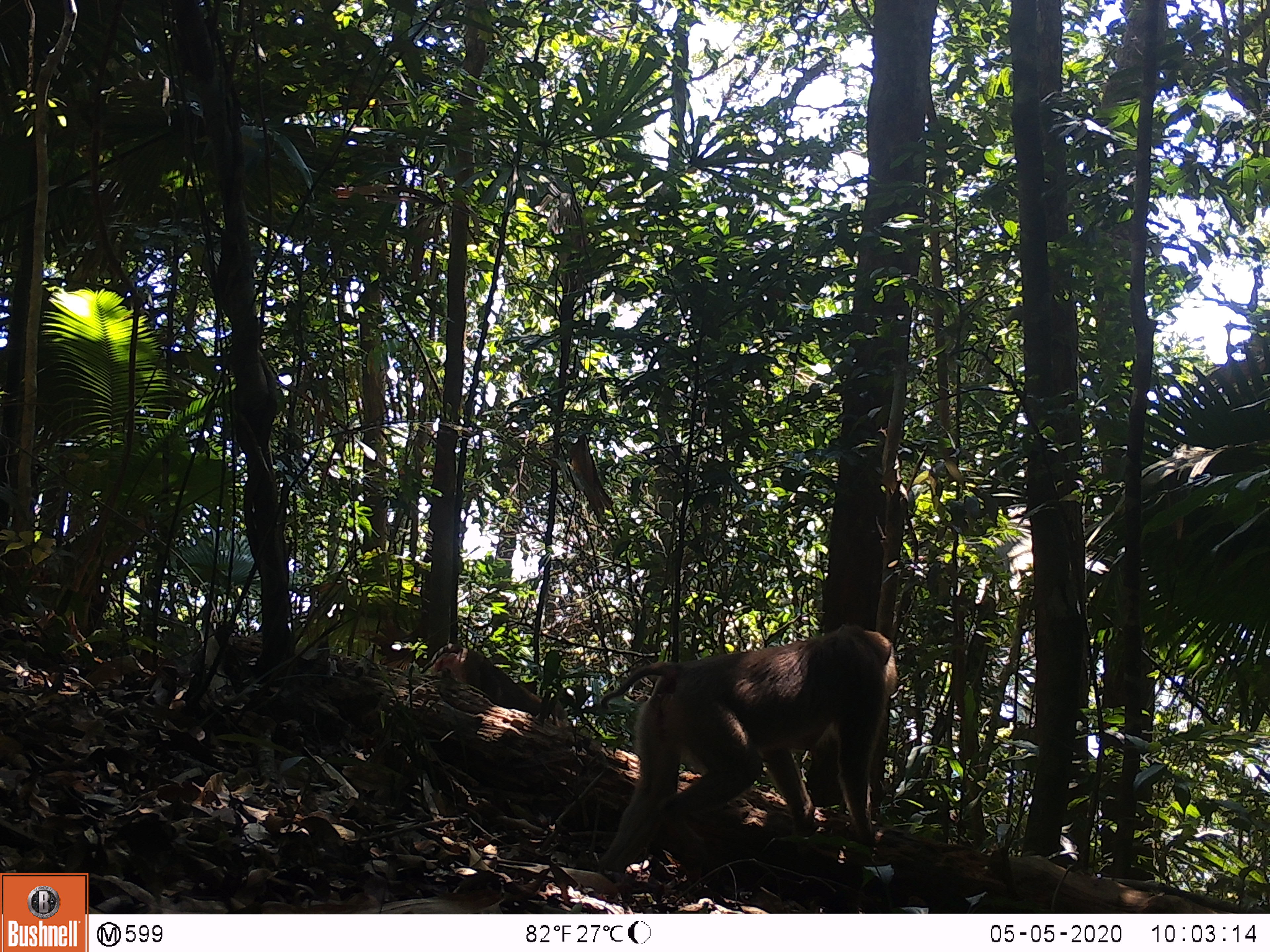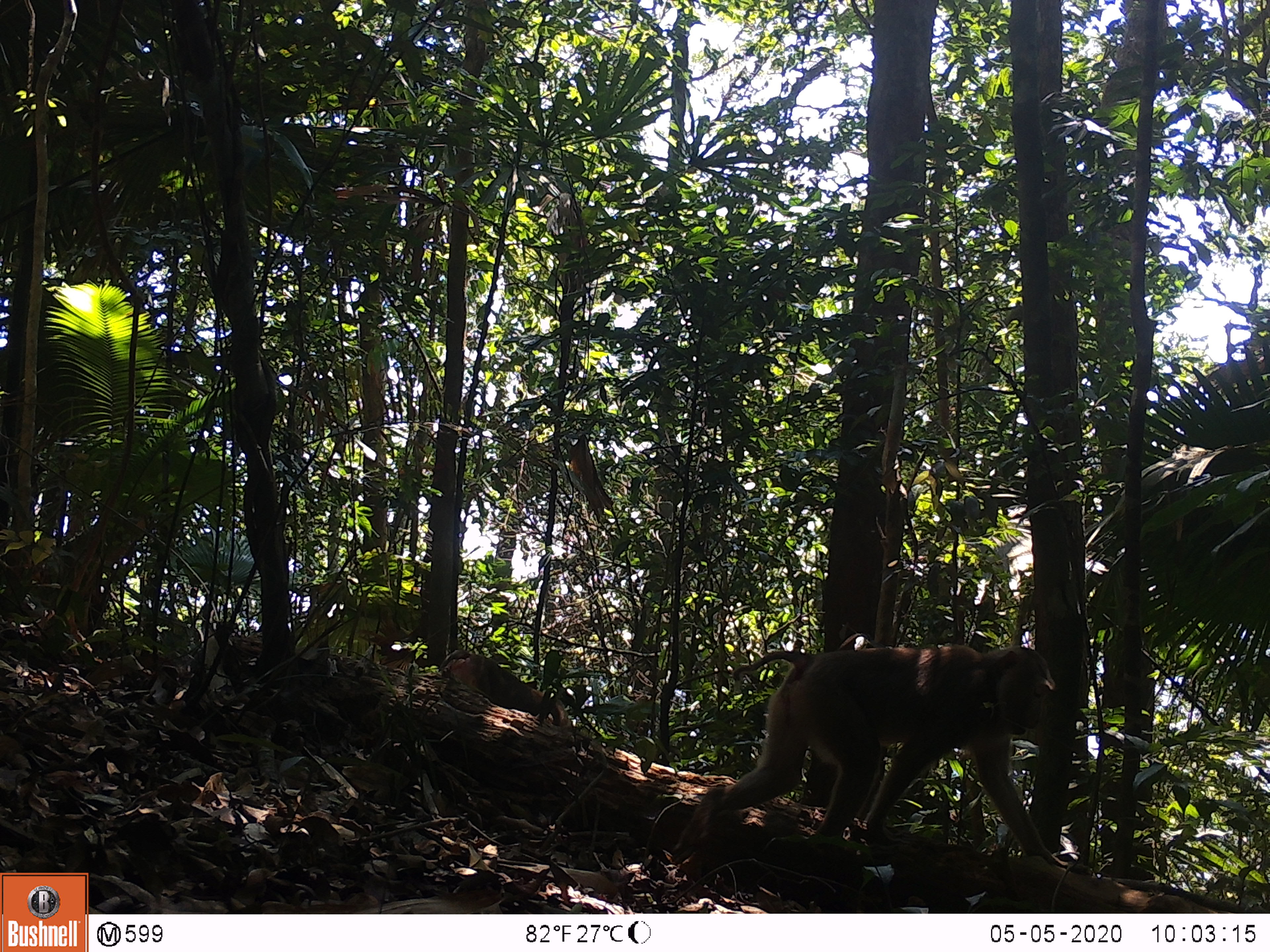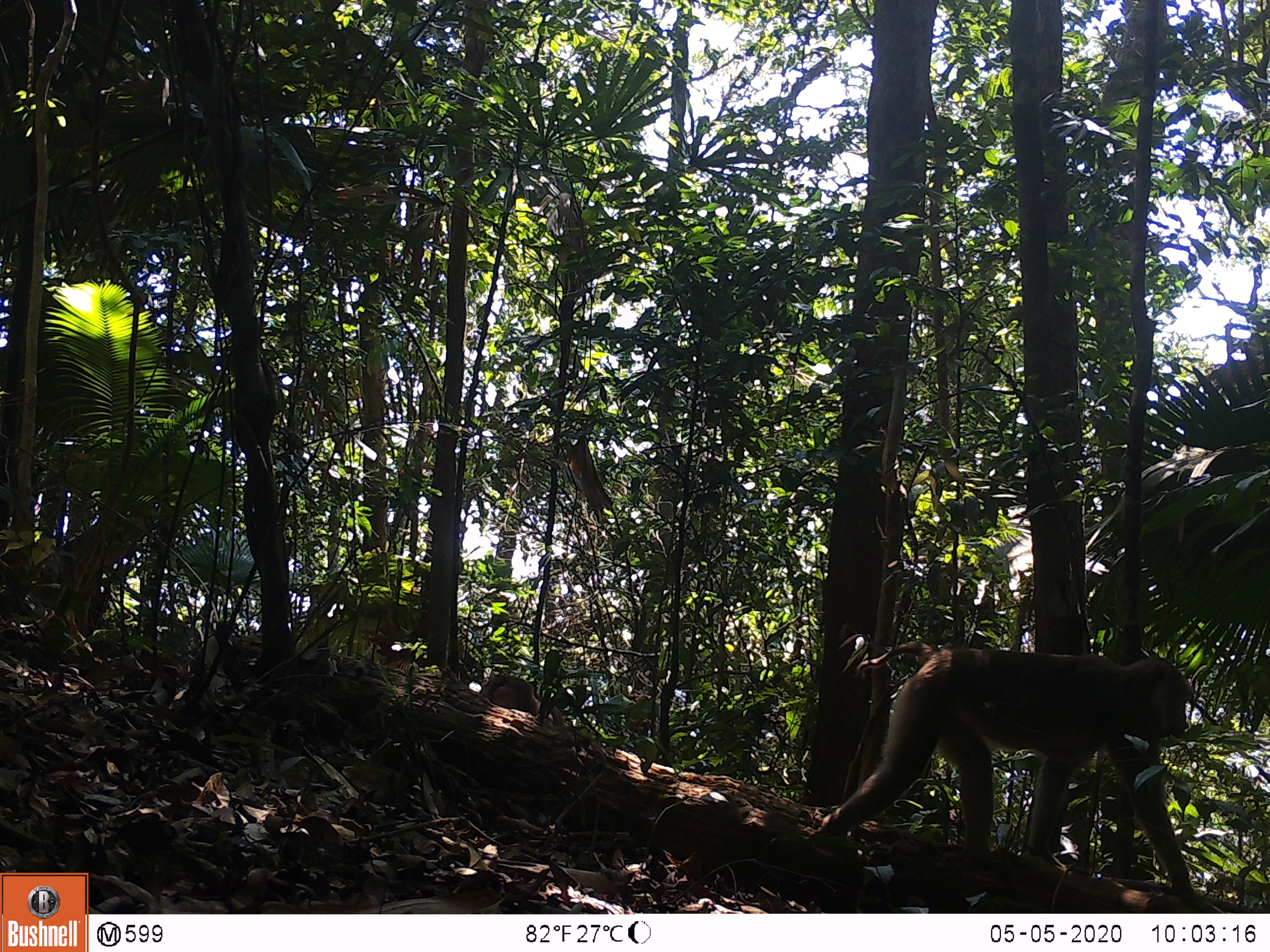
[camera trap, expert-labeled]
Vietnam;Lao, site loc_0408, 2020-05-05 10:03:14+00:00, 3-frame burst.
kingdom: Animalia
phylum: Chordata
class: Mammalia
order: Primates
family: Cercopithecidae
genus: Macaca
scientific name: Macaca nemestrina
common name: pig-tailed macaque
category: pig tailed macaque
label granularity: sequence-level